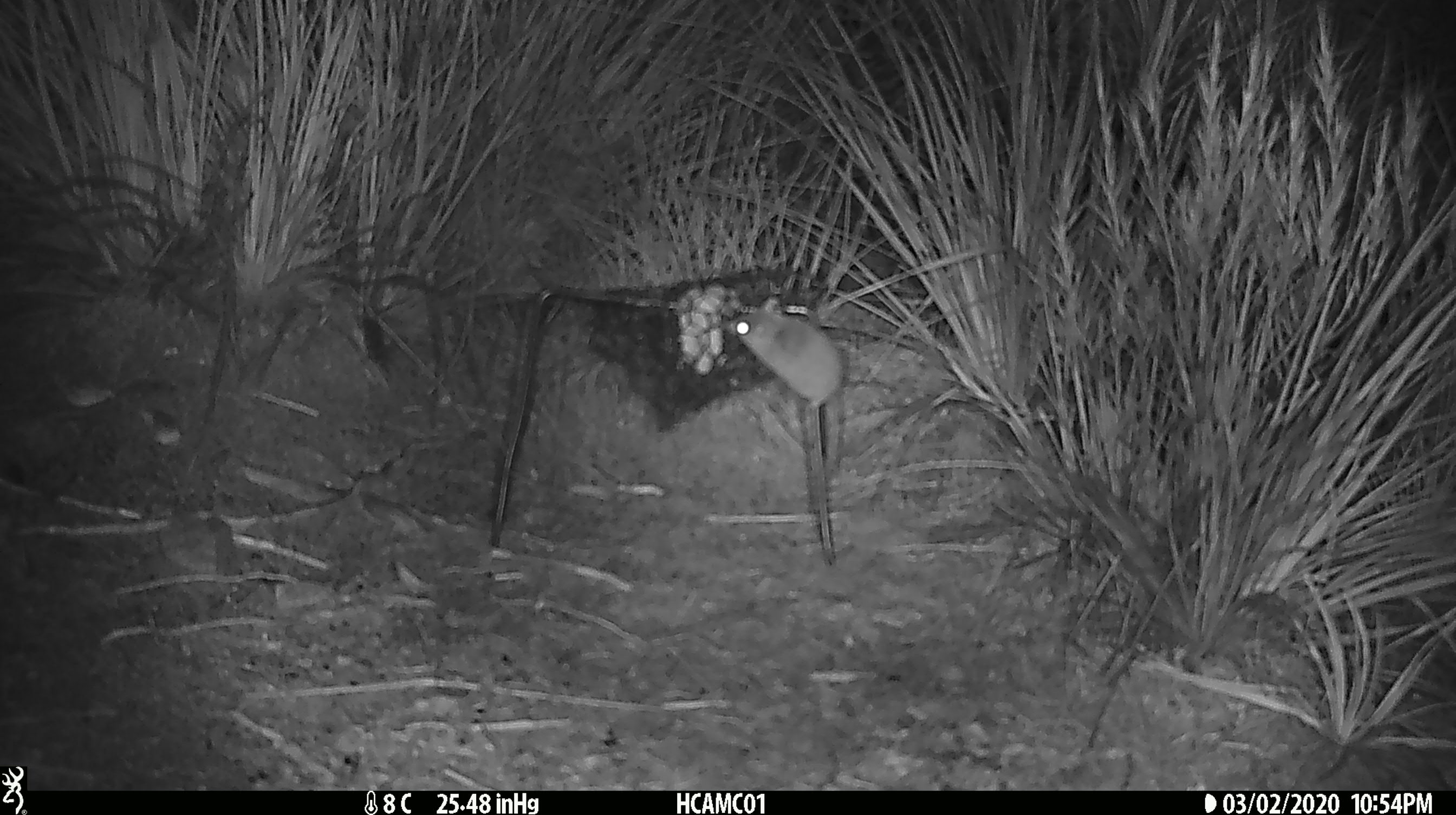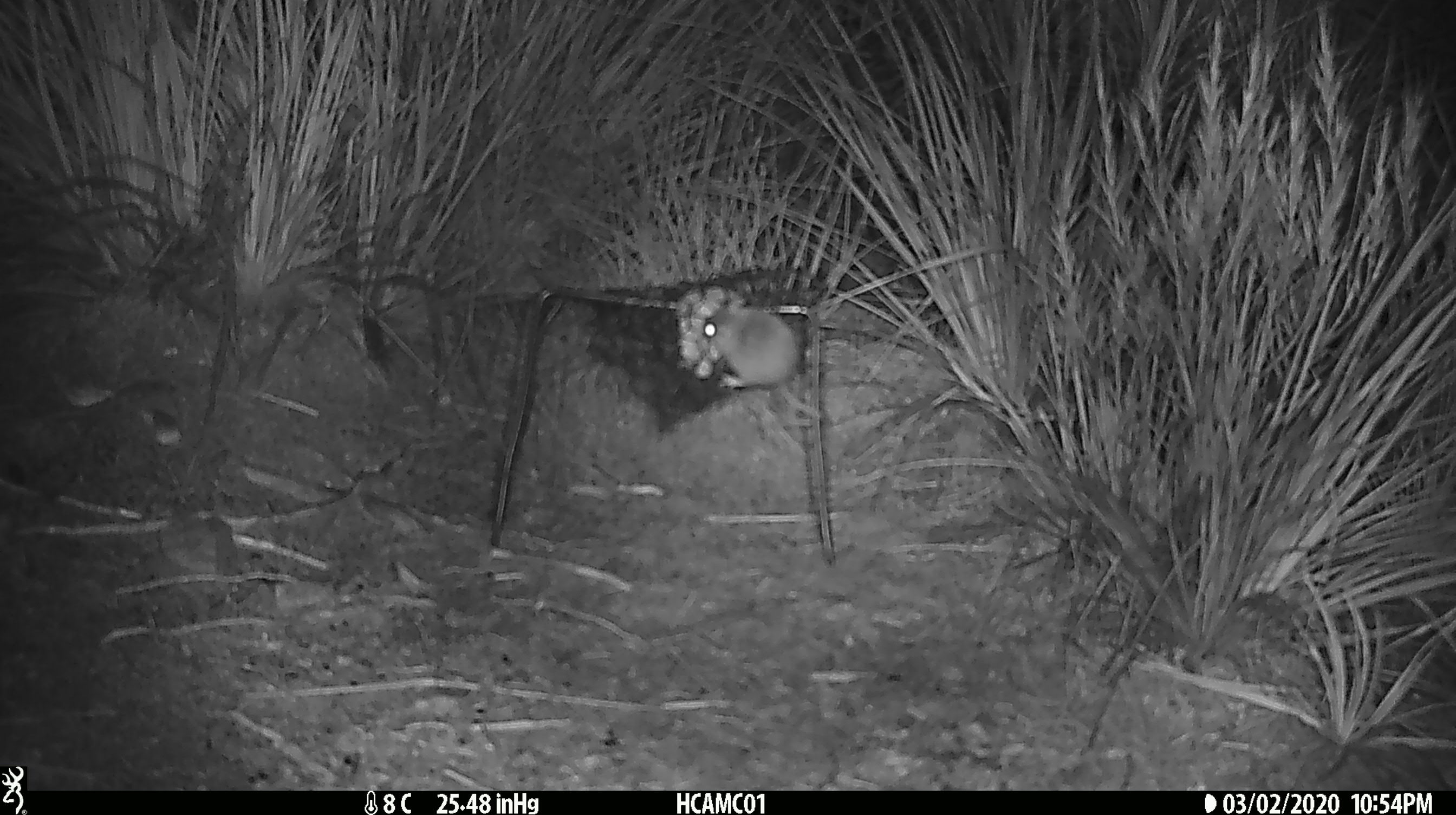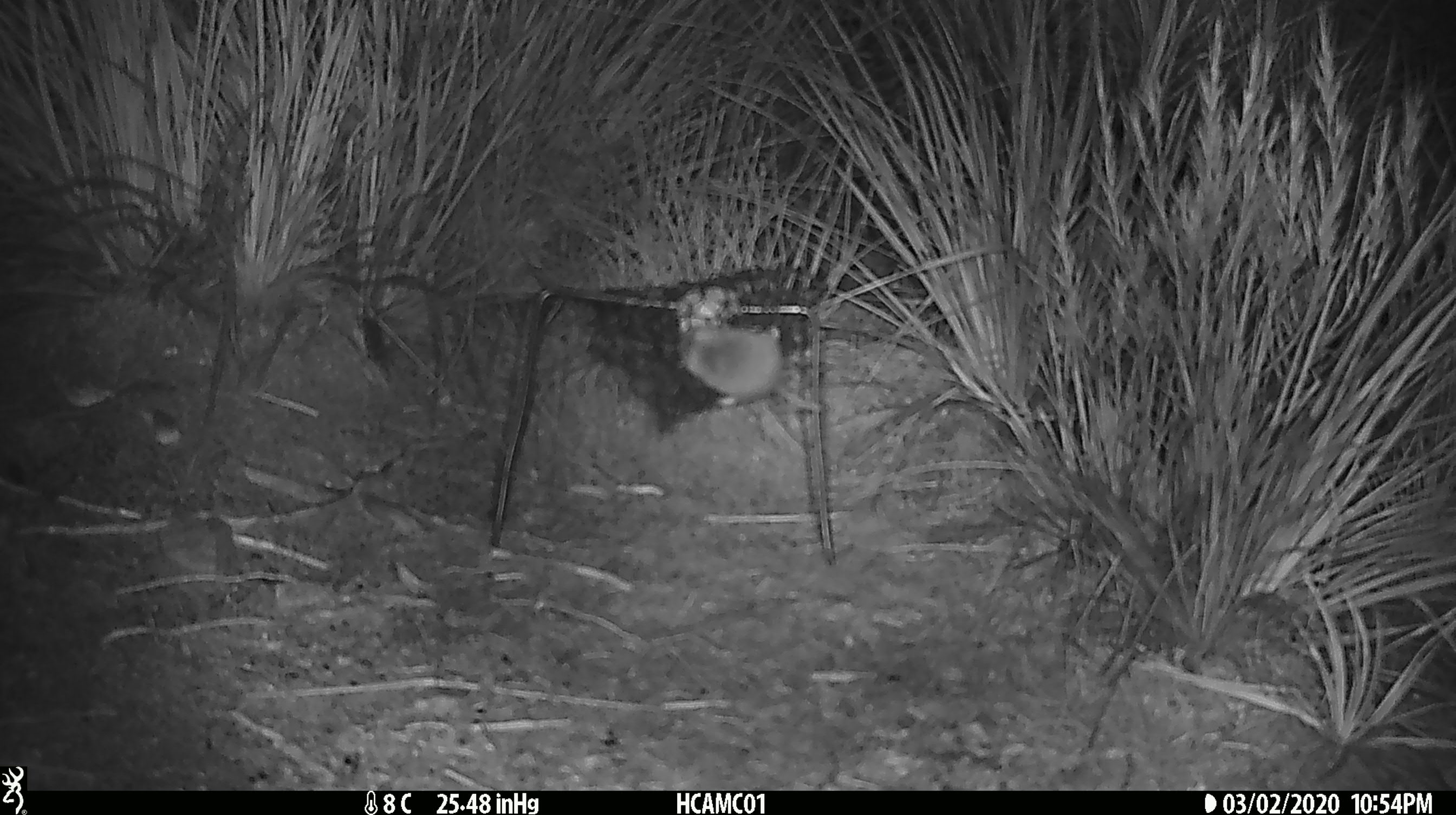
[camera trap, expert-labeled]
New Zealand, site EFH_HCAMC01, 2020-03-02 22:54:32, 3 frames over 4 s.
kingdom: Animalia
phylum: Chordata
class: Mammalia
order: Rodentia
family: Muridae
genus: Mus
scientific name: Mus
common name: mouse